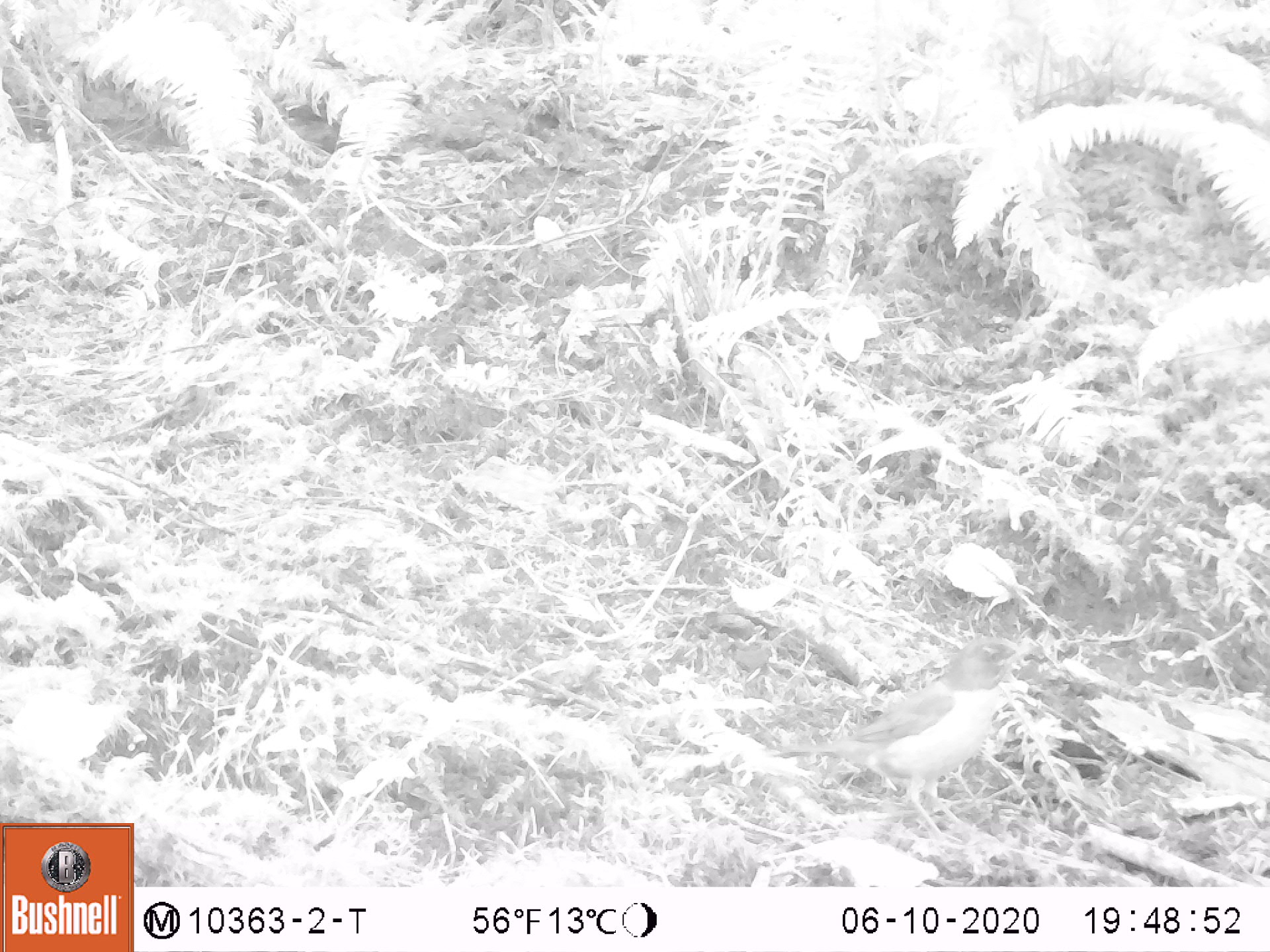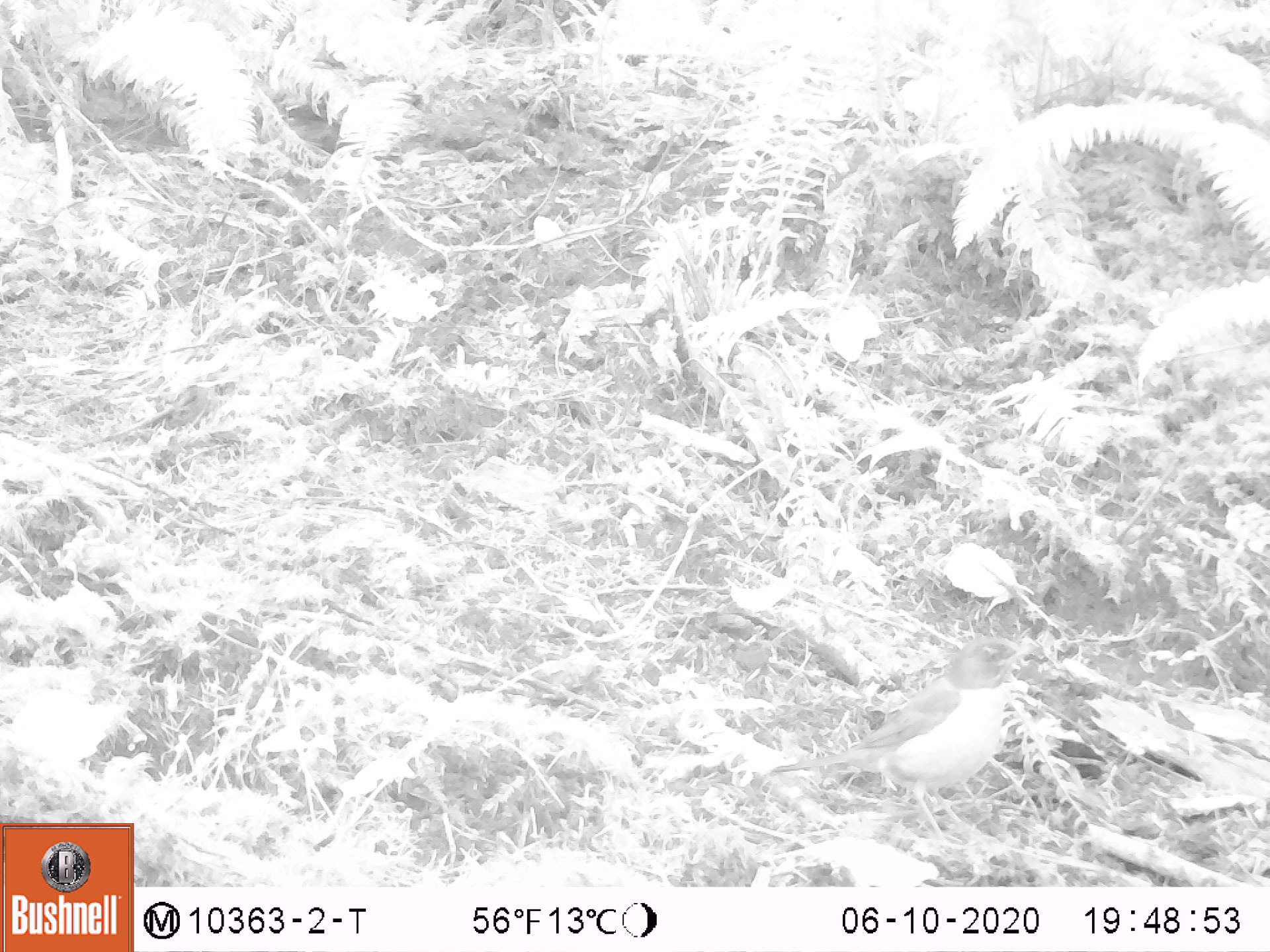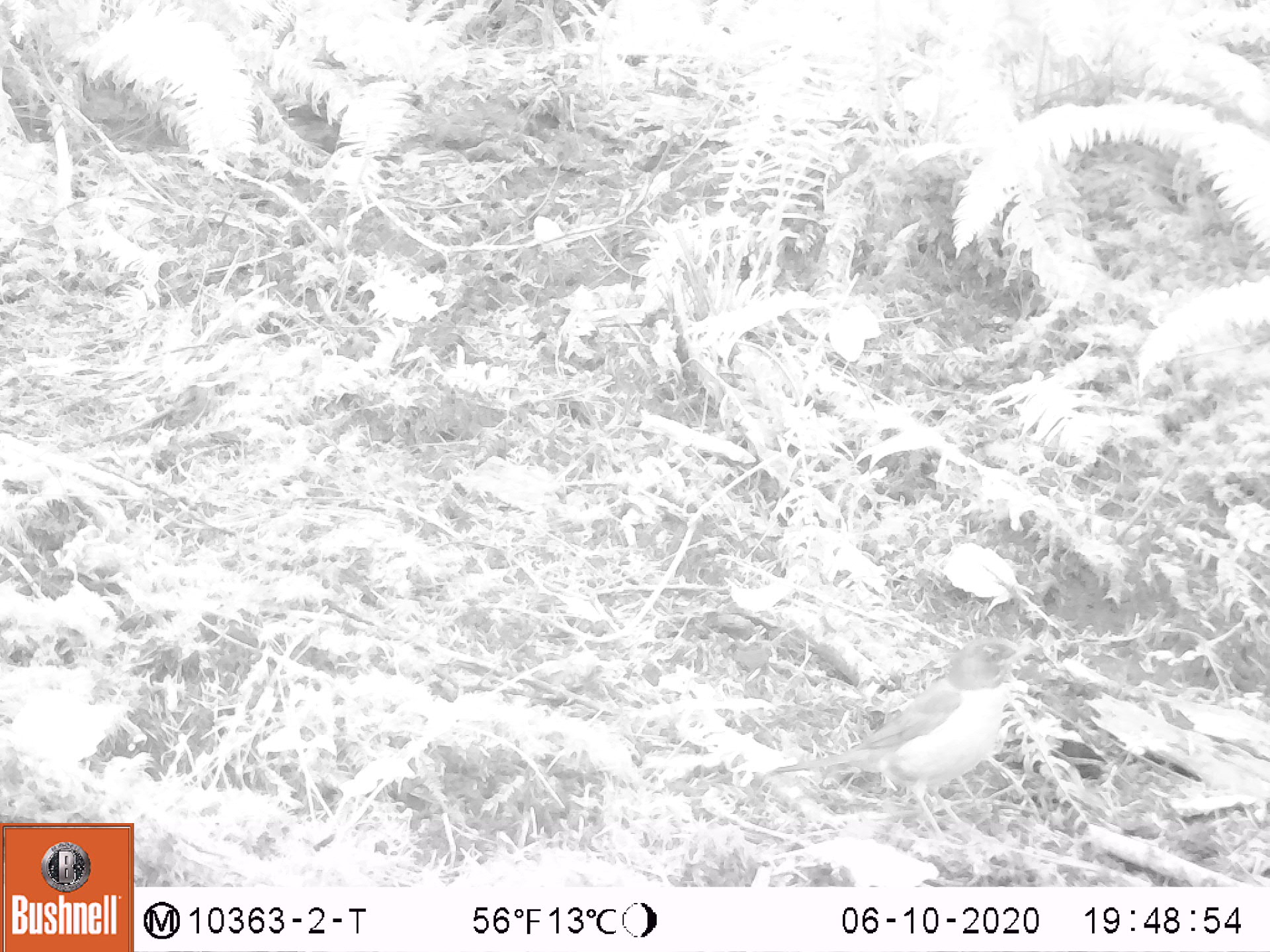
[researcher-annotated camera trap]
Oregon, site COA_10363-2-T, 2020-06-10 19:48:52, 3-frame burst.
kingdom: Animalia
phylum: Chordata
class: Aves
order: Passeriformes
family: Turdidae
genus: Turdus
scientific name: Turdus migratorius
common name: american robin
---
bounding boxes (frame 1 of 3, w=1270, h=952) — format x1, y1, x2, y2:
american robin: 735, 624, 1052, 858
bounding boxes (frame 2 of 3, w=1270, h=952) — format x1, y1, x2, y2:
american robin: 749, 625, 1049, 856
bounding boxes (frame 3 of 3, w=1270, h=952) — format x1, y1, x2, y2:
american robin: 749, 625, 1054, 856